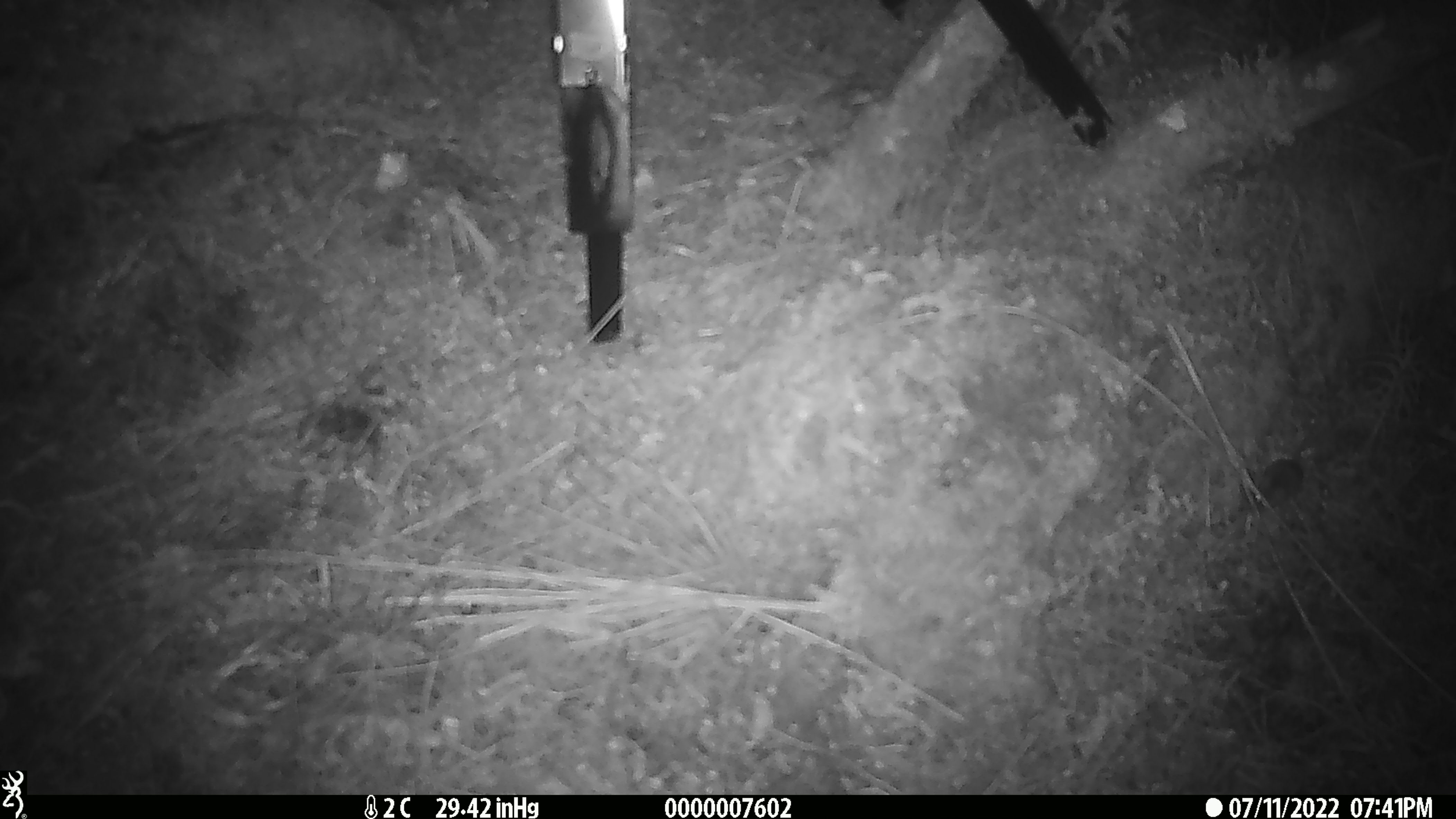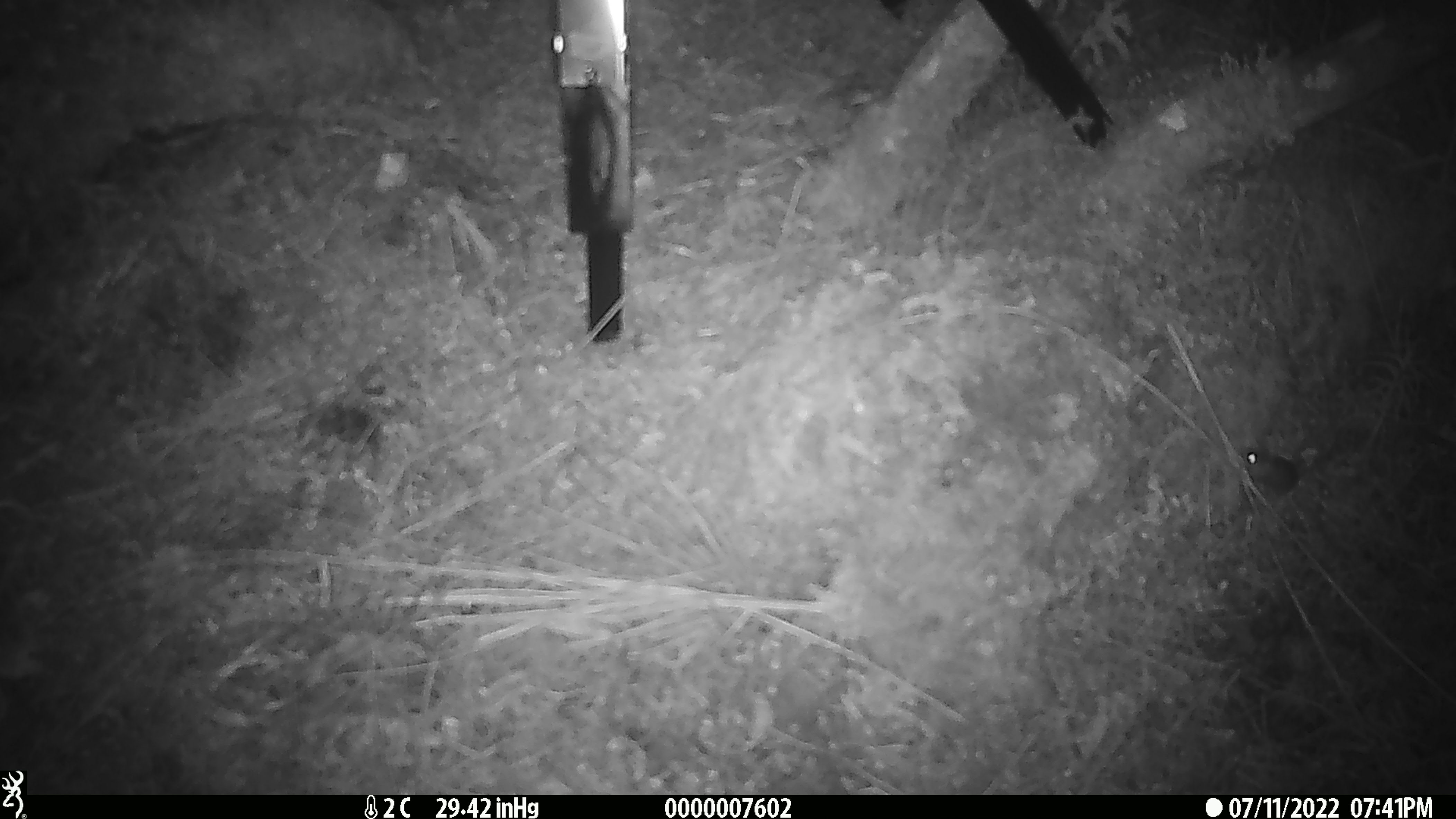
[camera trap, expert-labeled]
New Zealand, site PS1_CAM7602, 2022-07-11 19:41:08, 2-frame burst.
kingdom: Animalia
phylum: Chordata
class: Mammalia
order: Rodentia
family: Muridae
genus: Mus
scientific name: Mus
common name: mouse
Mouse (Mus).